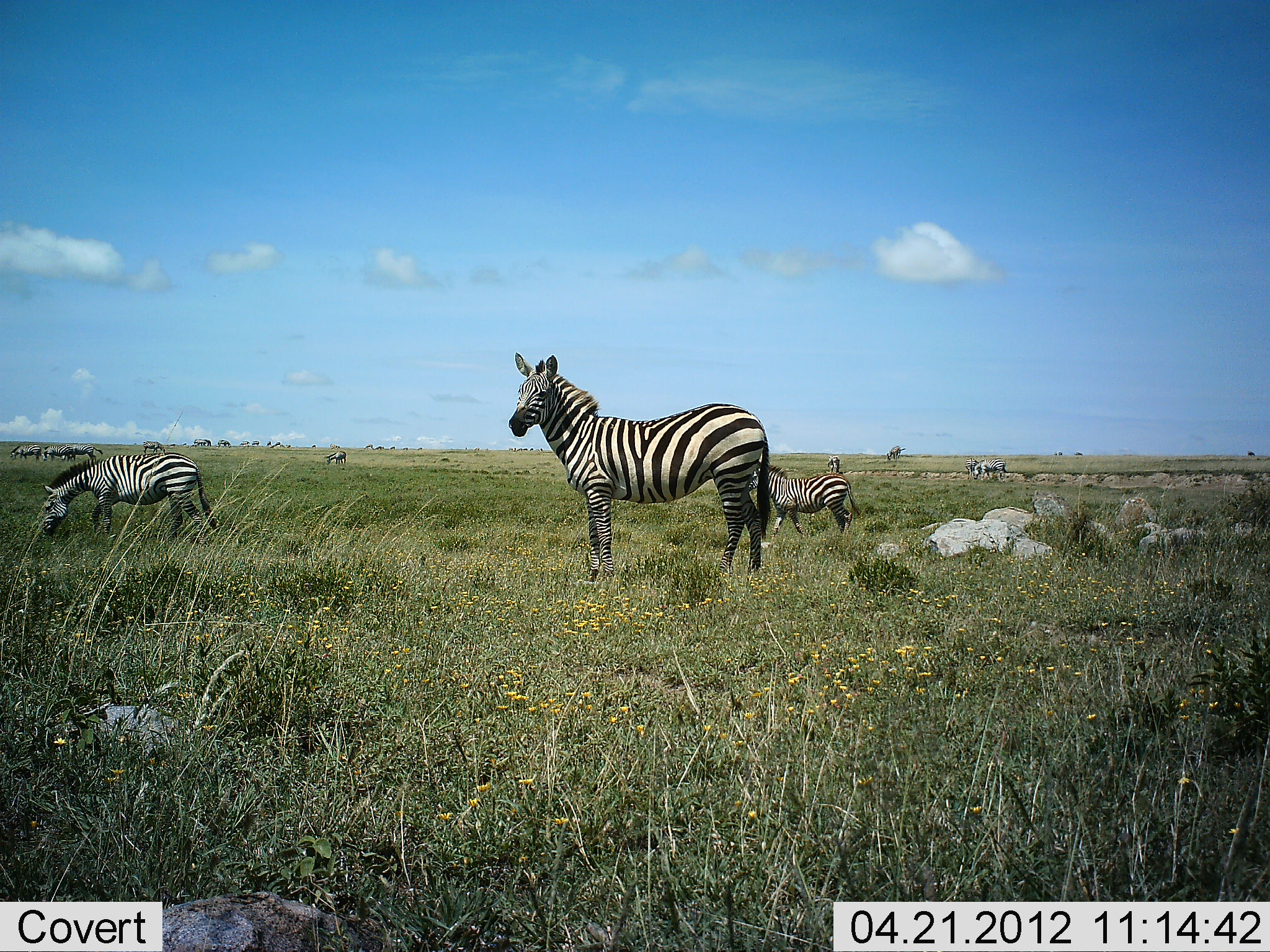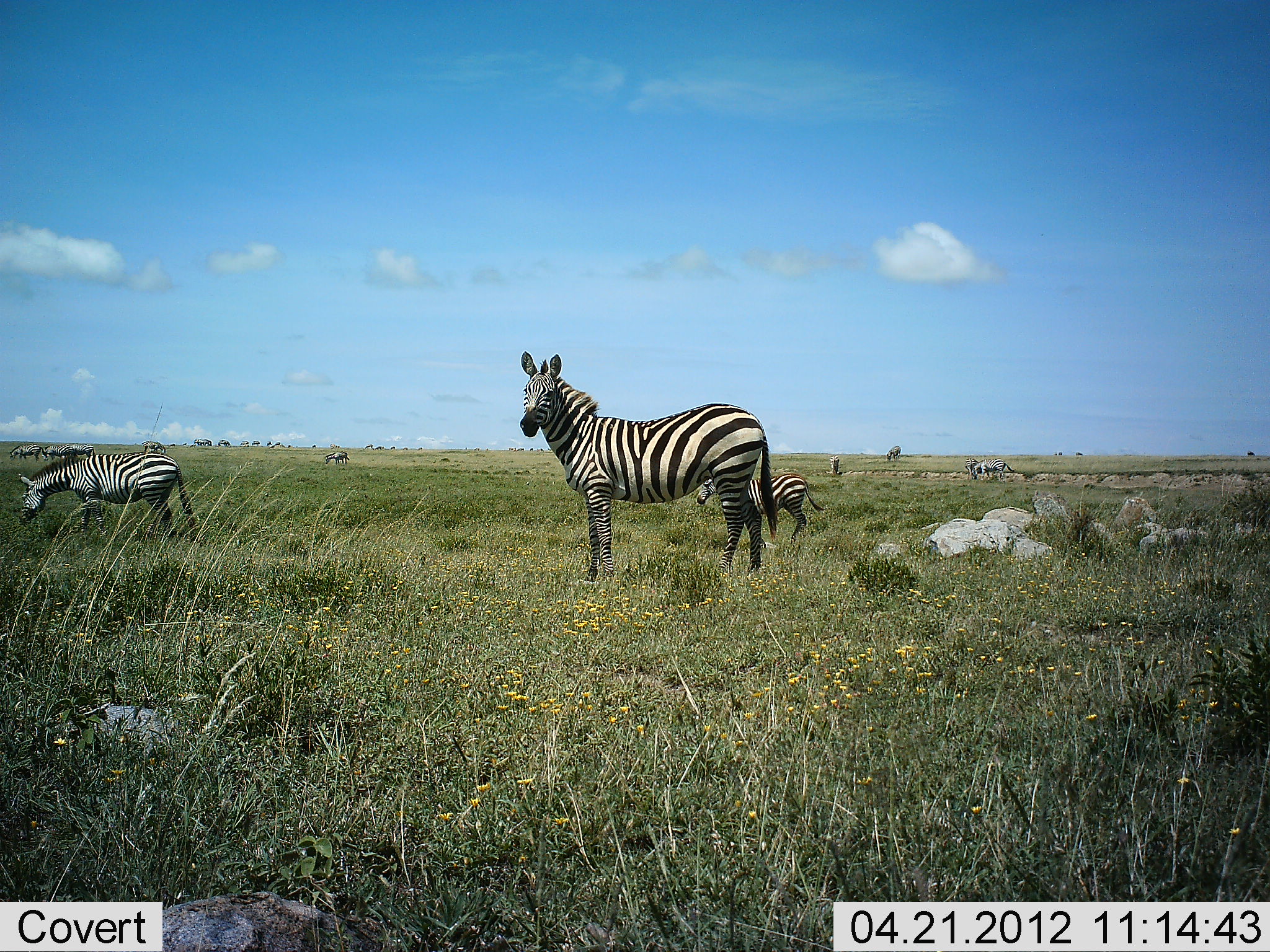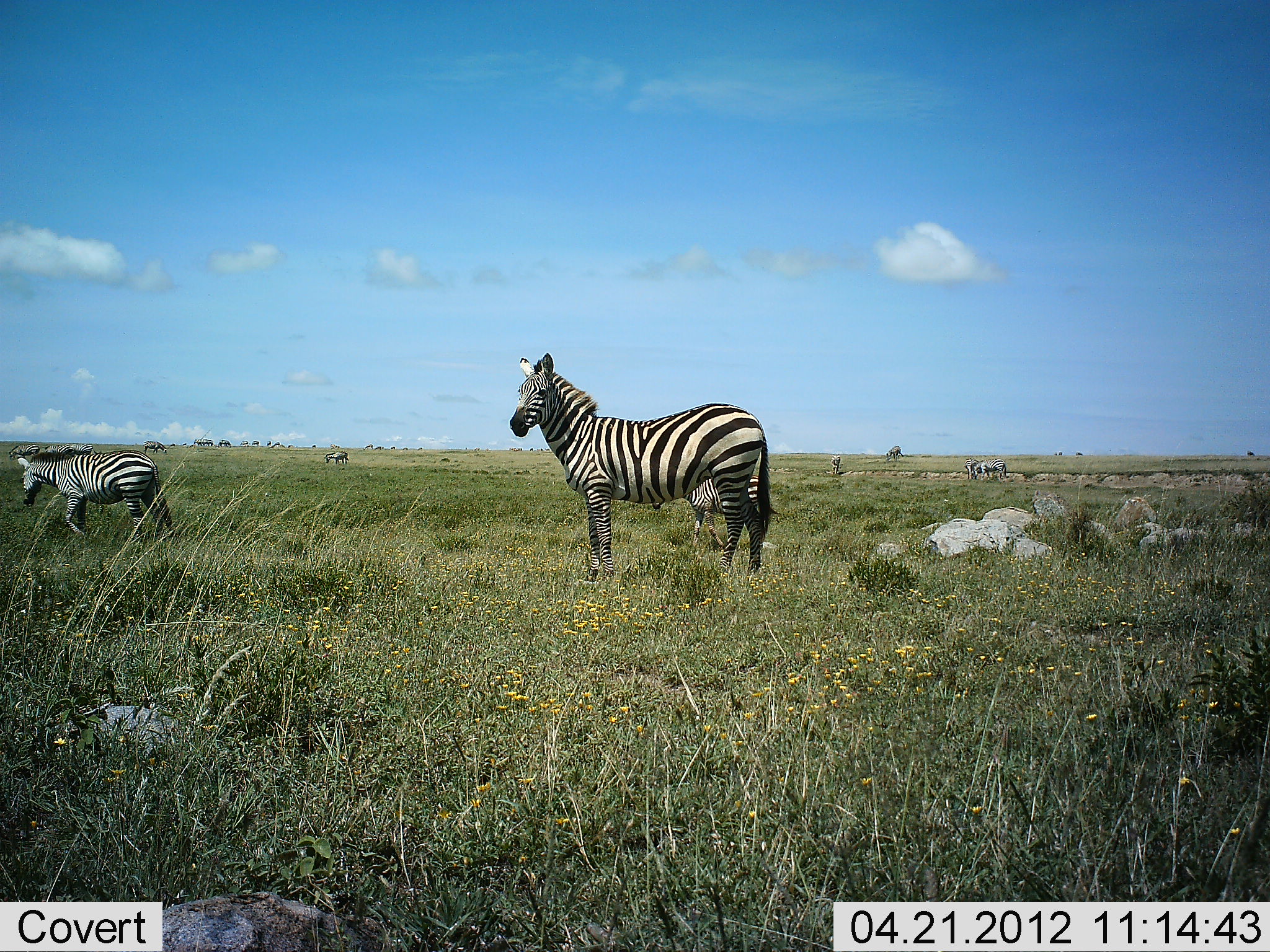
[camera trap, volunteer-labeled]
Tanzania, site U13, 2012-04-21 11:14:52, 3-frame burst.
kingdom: Animalia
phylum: Chordata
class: Mammalia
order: Perissodactyla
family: Equidae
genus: Equus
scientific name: Equus quagga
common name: plains zebra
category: zebra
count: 11-50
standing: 100%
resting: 0%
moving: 40%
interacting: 0%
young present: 27%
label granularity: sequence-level